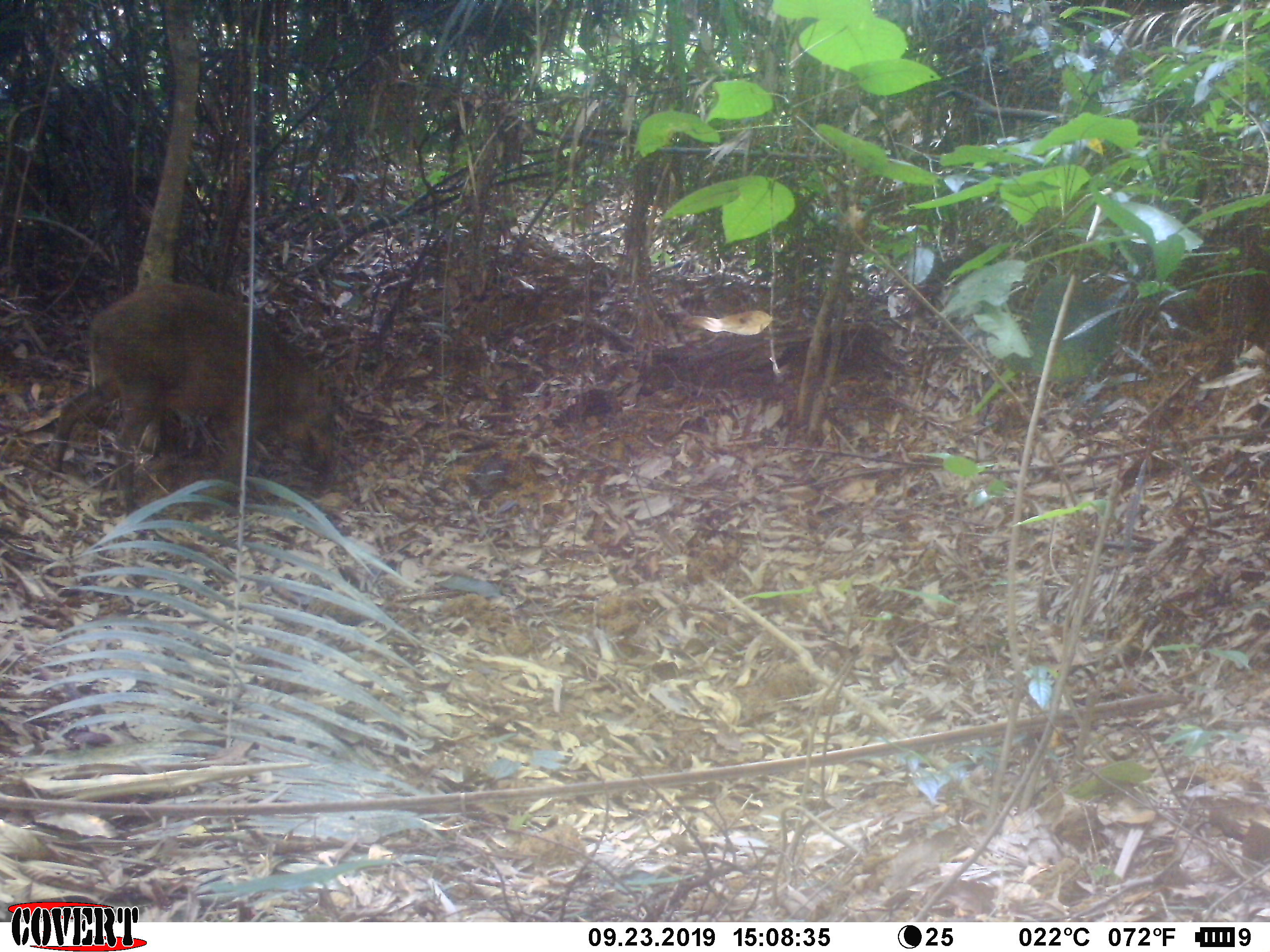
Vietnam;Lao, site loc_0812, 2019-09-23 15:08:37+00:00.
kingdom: Animalia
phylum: Chordata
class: Mammalia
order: Artiodactyla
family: Suidae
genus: Sus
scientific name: Sus scrofa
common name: eurasian wild pig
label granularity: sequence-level